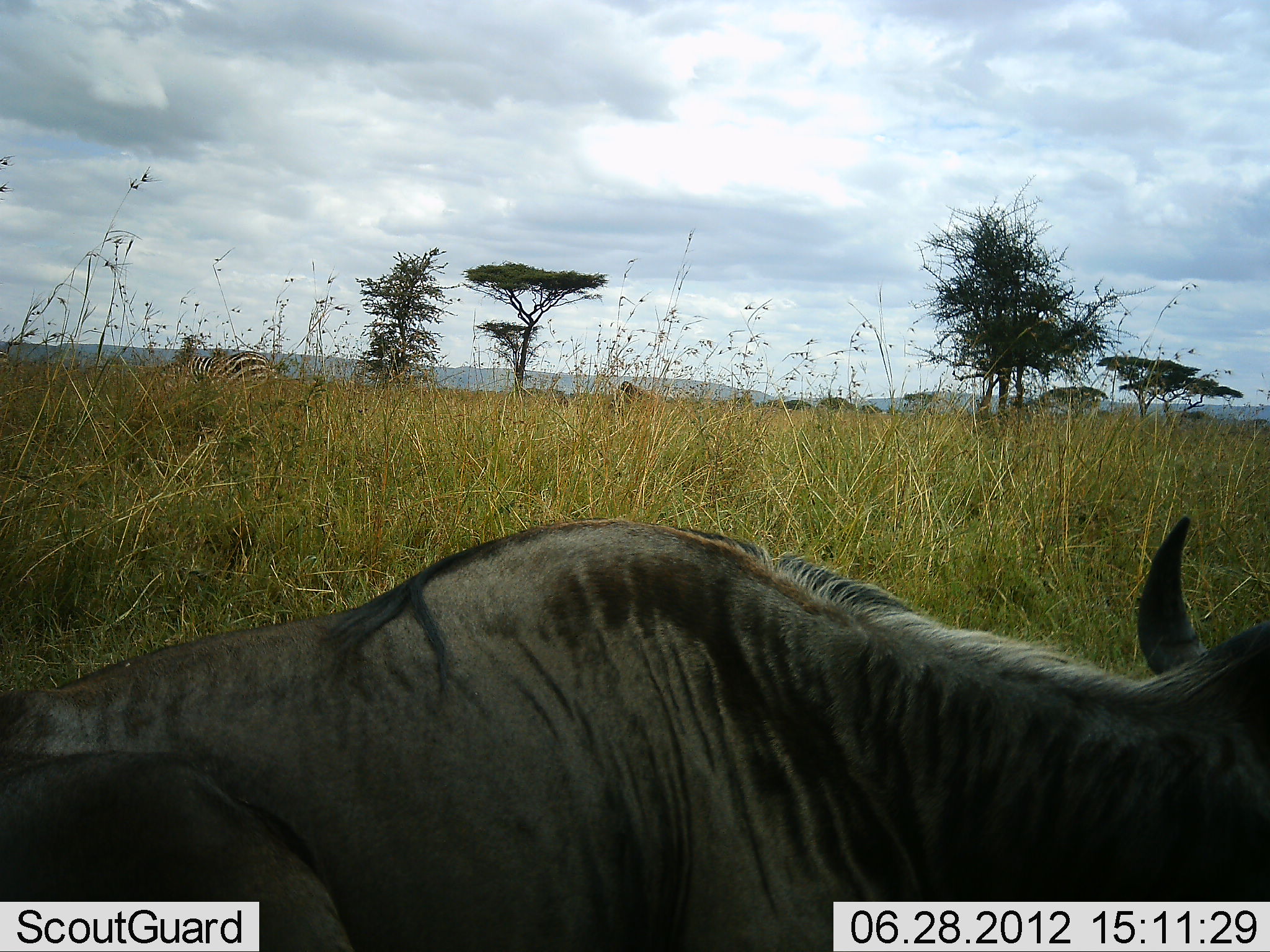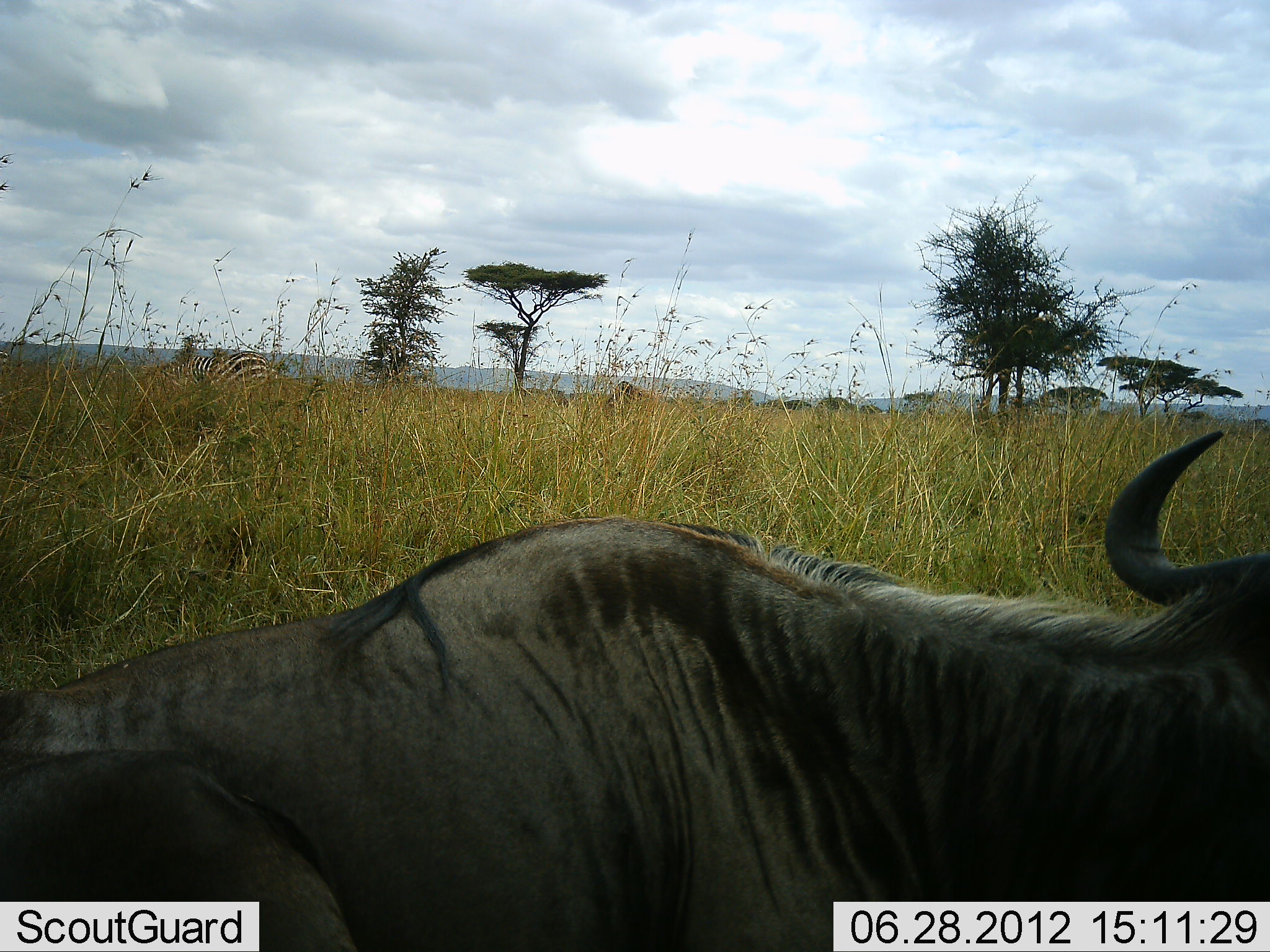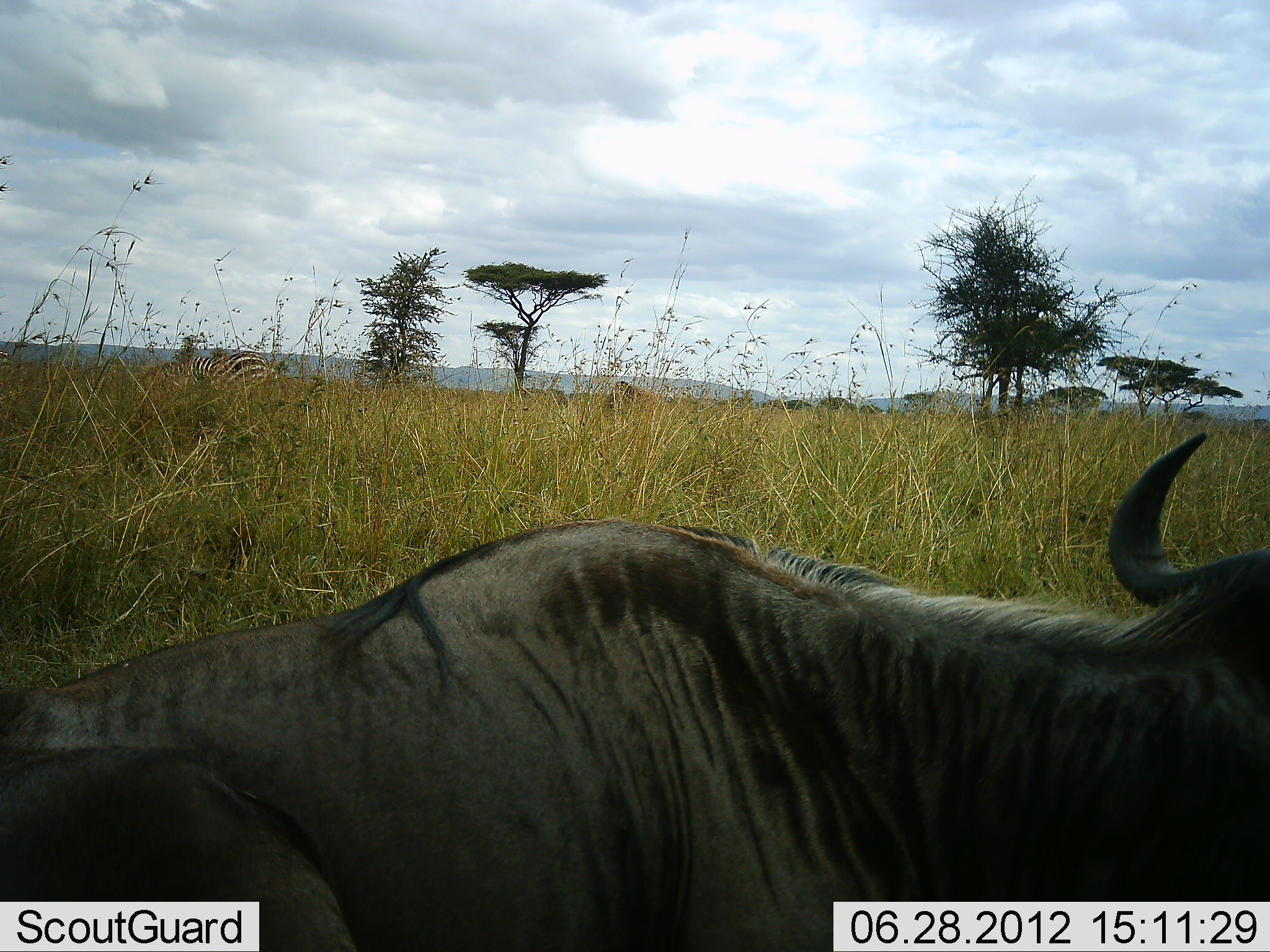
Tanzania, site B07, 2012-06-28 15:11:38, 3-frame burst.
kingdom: Animalia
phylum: Chordata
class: Mammalia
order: Artiodactyla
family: Bovidae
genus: Connochaetes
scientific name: Connochaetes taurinus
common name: blue wildebeest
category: wildebeest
Wildebeest (blue wildebeest) (Connochaetes taurinus), count 1. Behavior (volunteer vote fractions): standing 12%, resting 81%, moving 6%, interacting 0%. Young present (vote fraction): 0%. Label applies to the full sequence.